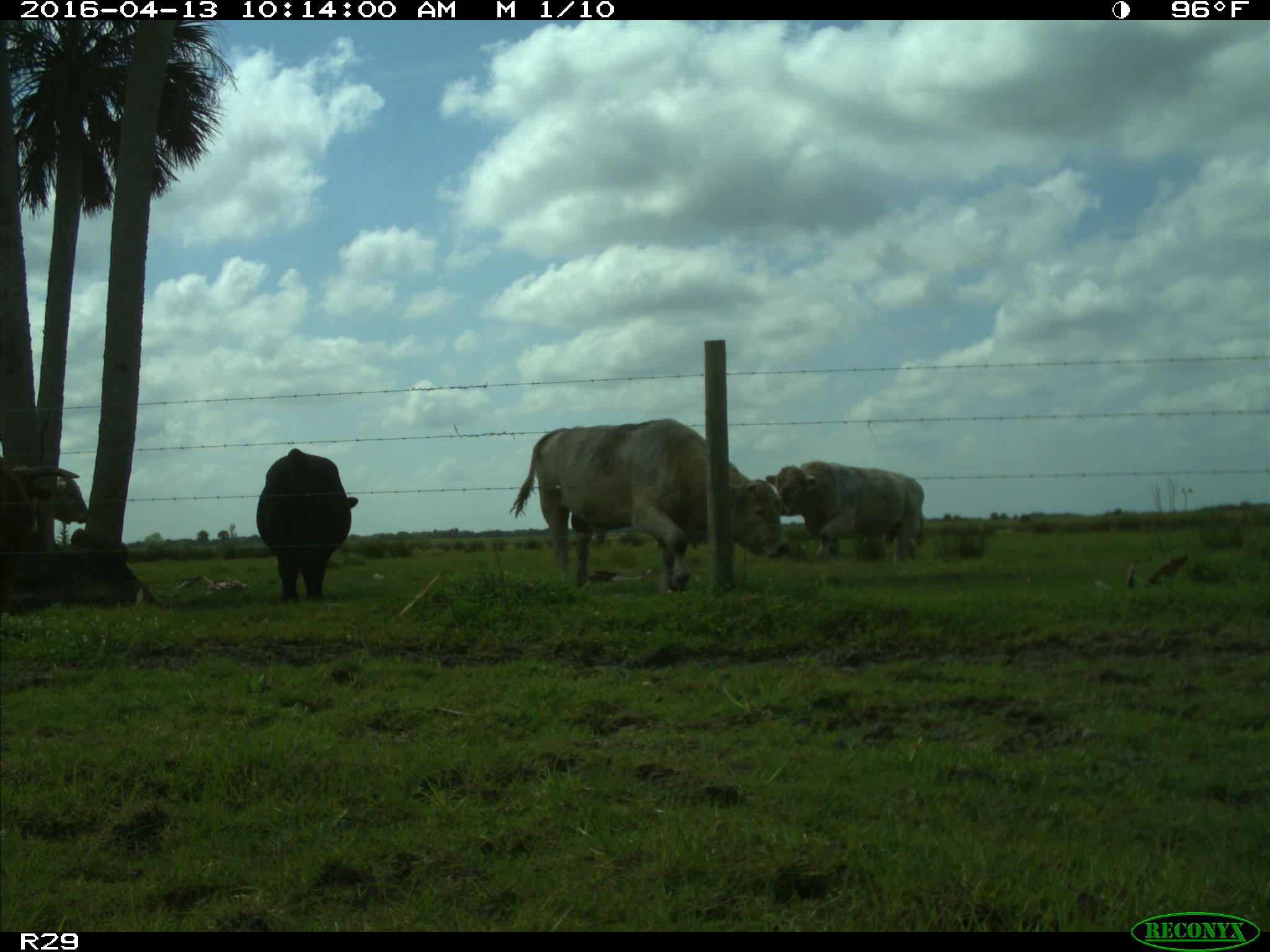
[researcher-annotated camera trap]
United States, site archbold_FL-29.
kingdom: Animalia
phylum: Chordata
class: Mammalia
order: Artiodactyla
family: Bovidae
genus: Bos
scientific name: Bos taurus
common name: domestic cow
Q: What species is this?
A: Bos taurus (domestic cow).